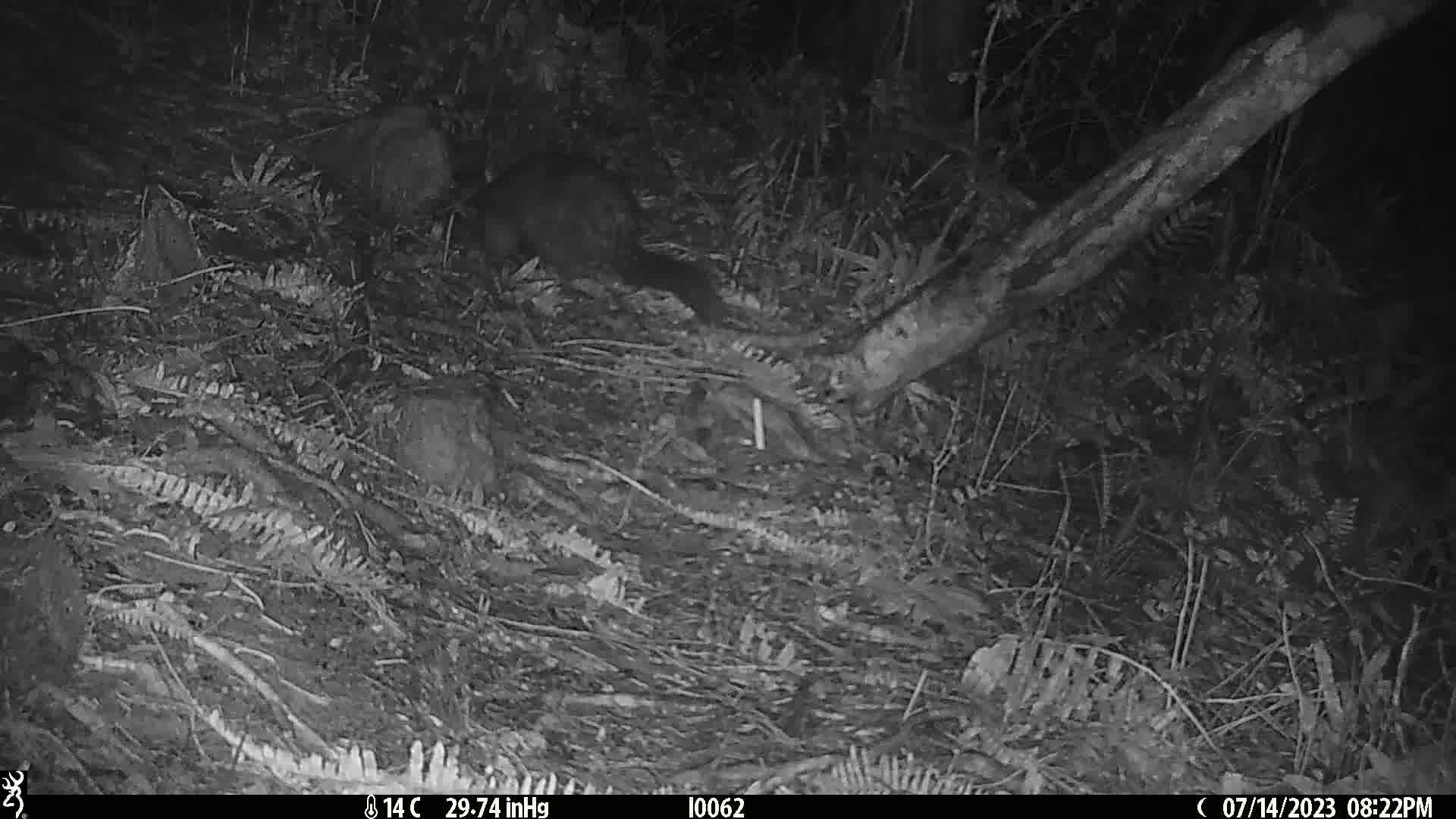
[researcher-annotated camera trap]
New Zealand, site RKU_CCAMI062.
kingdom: Animalia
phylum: Chordata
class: Mammalia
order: Diprotodontia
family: Phalangeridae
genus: Trichosurus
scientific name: Trichosurus vulpecula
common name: common brushtail possum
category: possum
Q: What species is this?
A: Possum (common brushtail possum) (Trichosurus vulpecula).